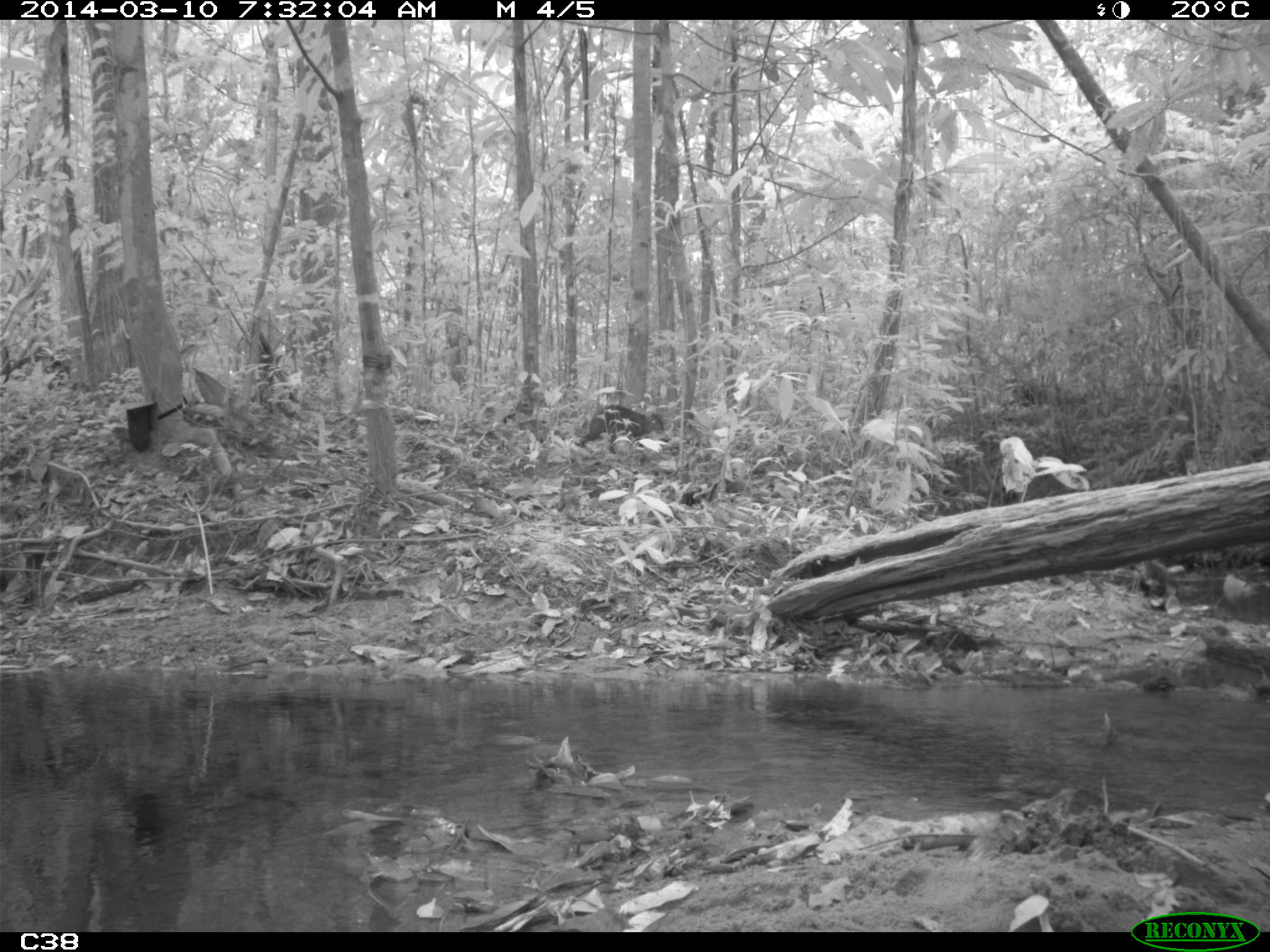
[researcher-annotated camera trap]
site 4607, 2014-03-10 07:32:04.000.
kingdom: Animalia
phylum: Chordata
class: Mammalia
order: Rodentia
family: Dasyproctidae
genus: Dasyprocta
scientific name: Dasyprocta leporina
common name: red-rumped agouti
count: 1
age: adult